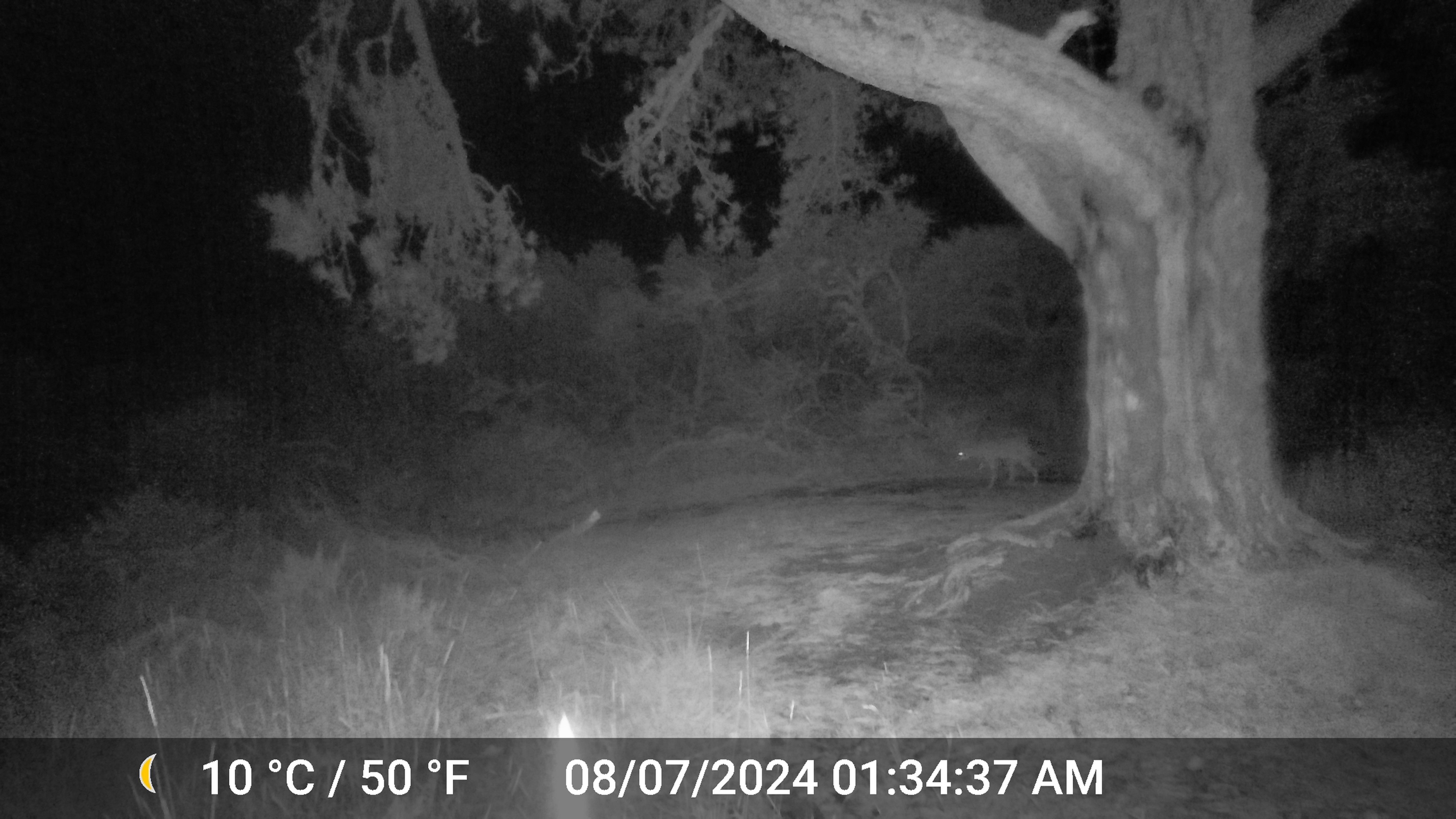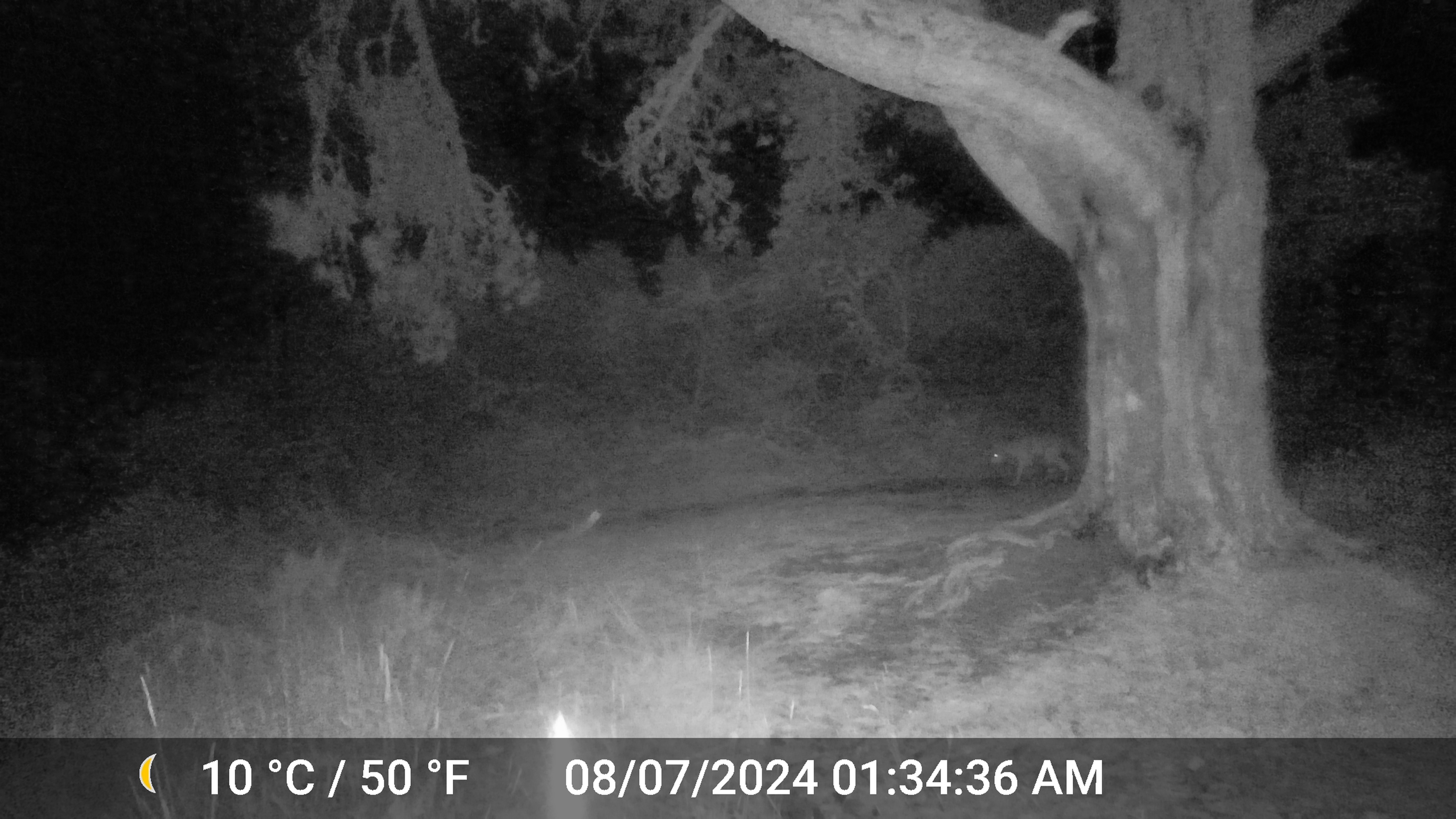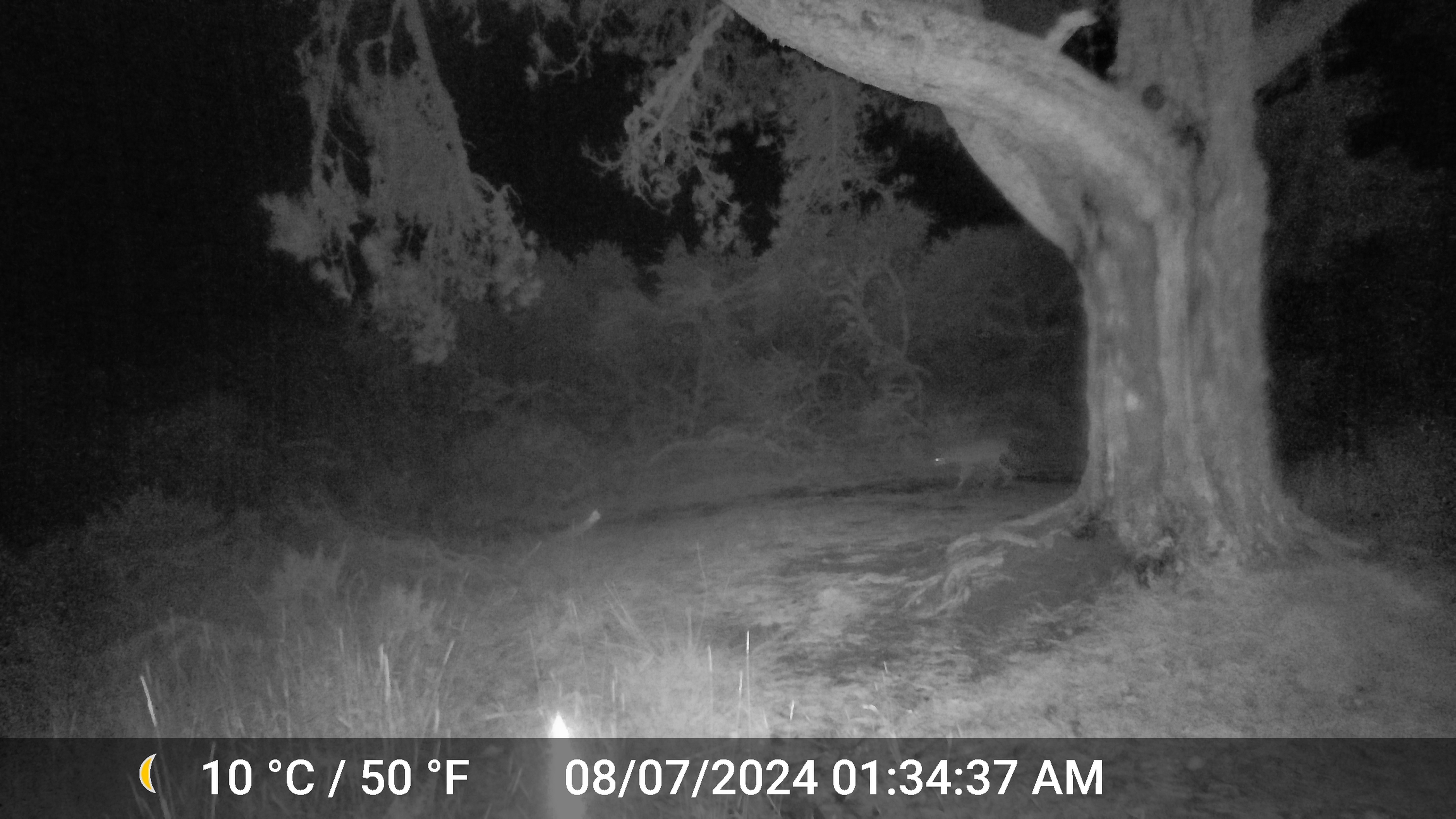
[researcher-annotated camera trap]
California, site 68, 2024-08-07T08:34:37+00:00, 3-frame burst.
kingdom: Animalia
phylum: Chordata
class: Mammalia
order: Carnivora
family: Canidae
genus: Canis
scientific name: Canis latrans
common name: coyote